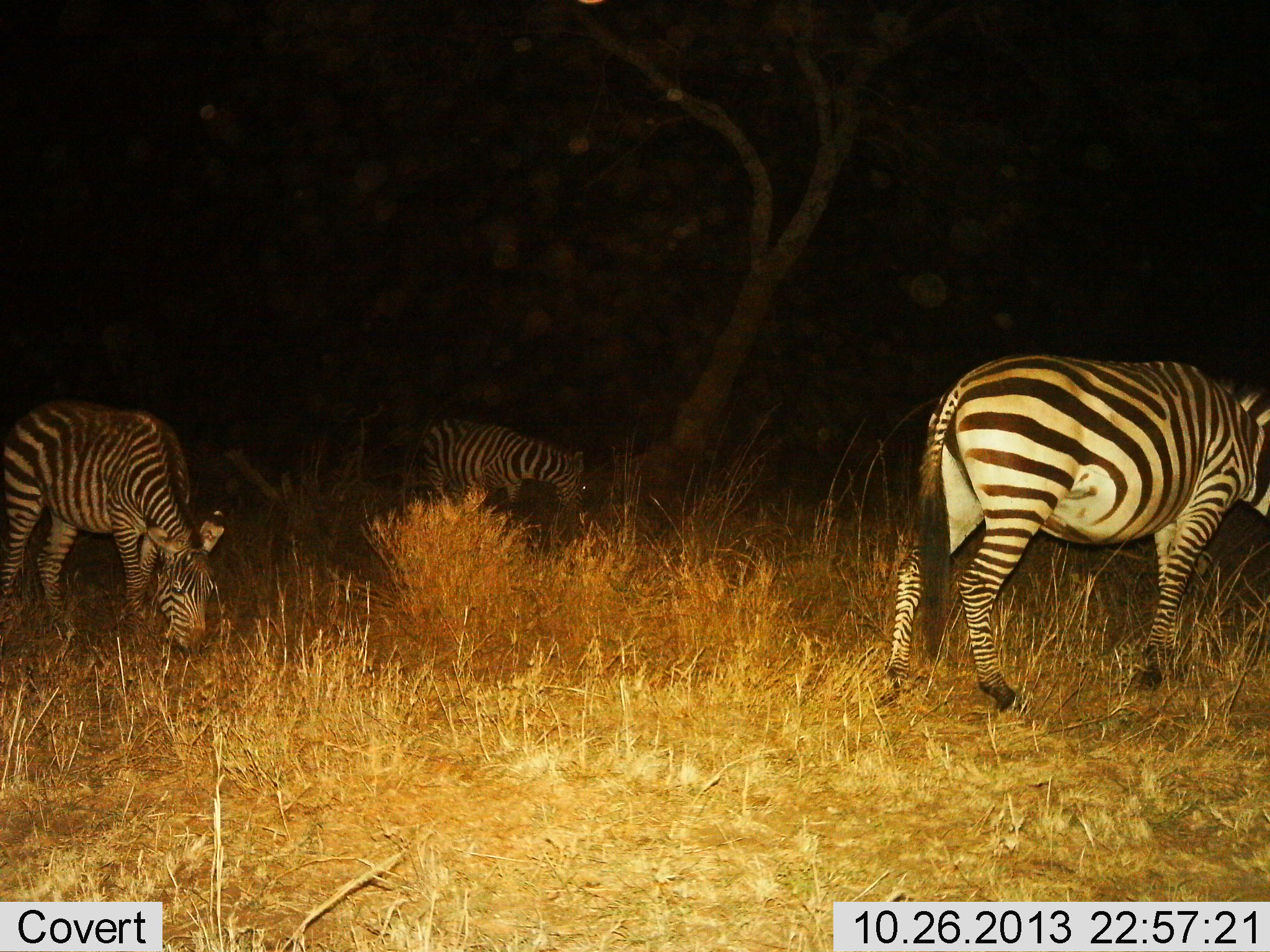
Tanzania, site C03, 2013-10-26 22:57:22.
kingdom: Animalia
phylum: Chordata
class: Mammalia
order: Perissodactyla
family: Equidae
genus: Equus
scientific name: Equus quagga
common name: plains zebra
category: zebra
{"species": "zebra (plains zebra) (Equus quagga)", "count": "3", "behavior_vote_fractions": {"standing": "50%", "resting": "0%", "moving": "10%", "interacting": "0%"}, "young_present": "0%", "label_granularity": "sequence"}